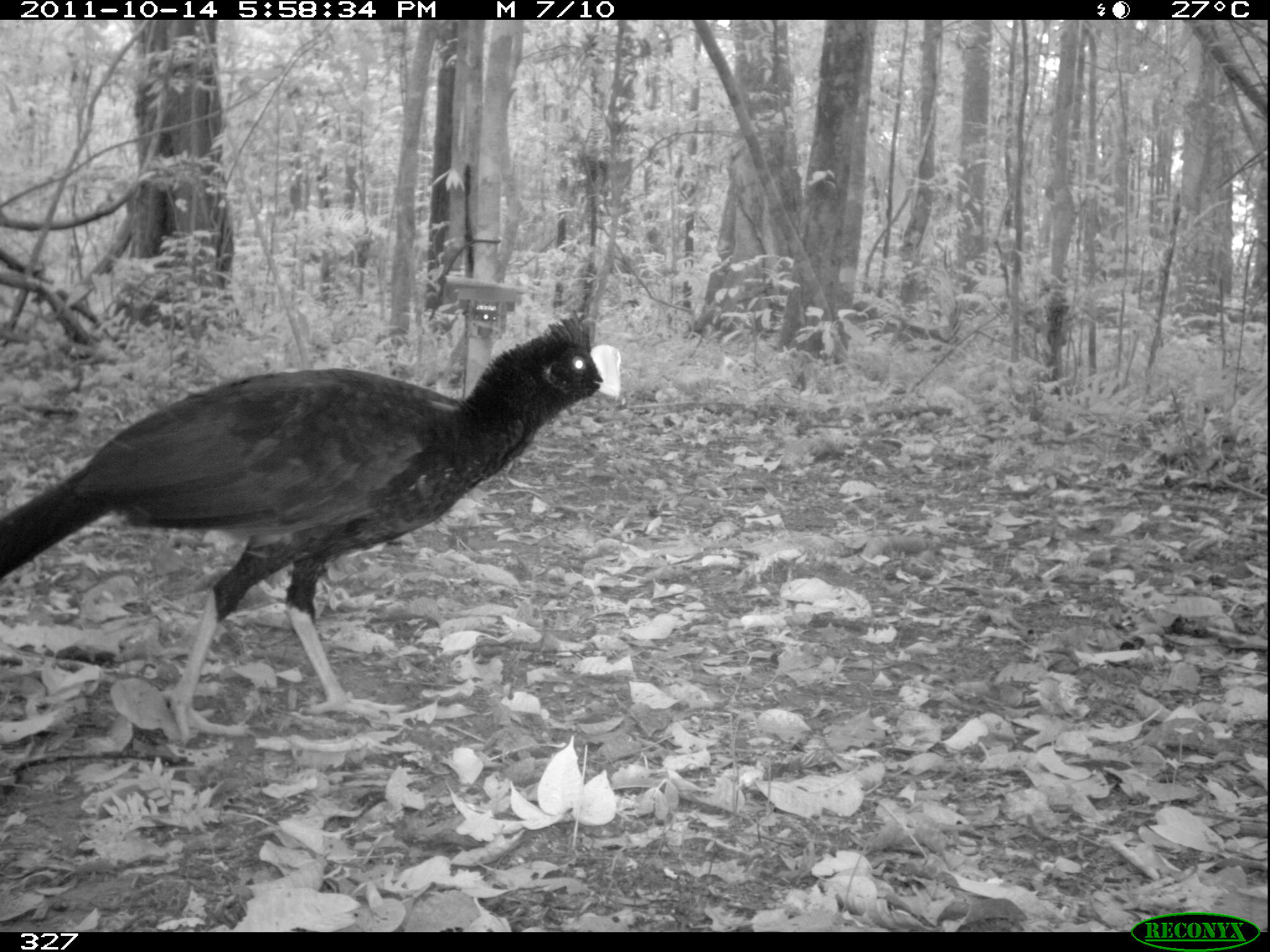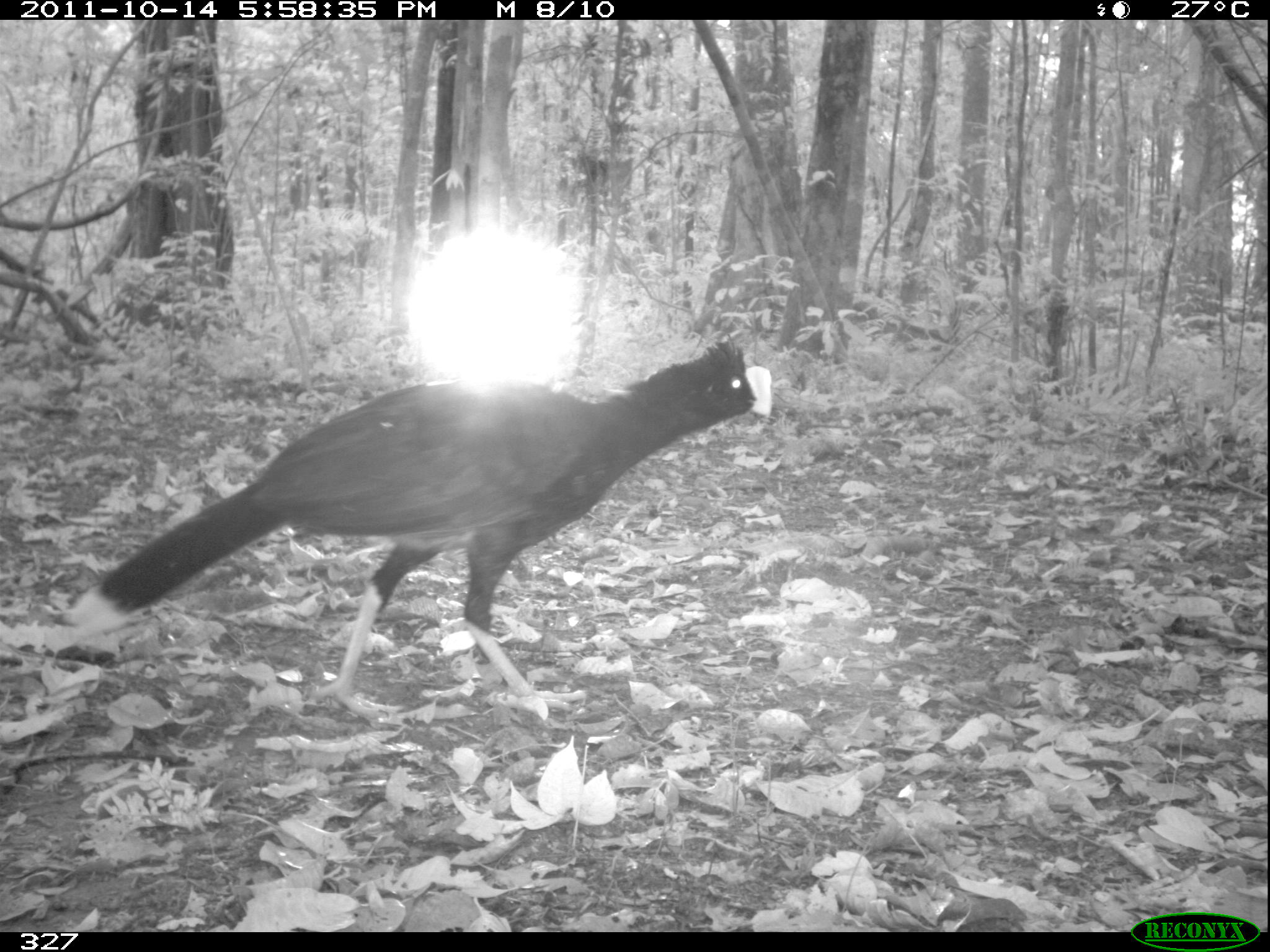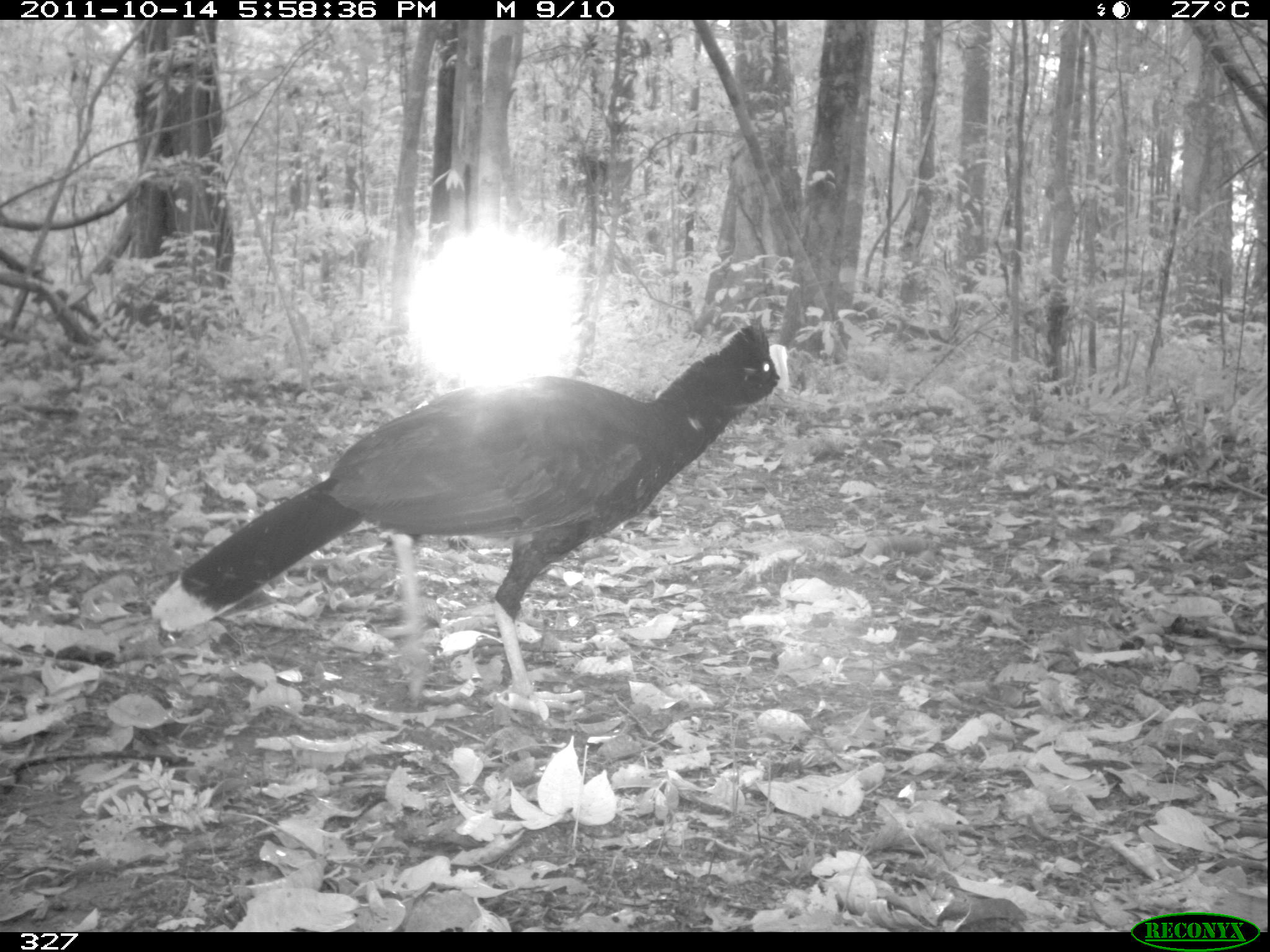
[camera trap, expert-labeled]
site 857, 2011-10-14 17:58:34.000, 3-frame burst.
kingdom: Animalia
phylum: Chordata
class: Aves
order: Galliformes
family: Cracidae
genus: Mitu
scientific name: Mitu tuberosum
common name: razor-billed curassow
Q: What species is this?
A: Mitu tuberosum (razor-billed curassow).